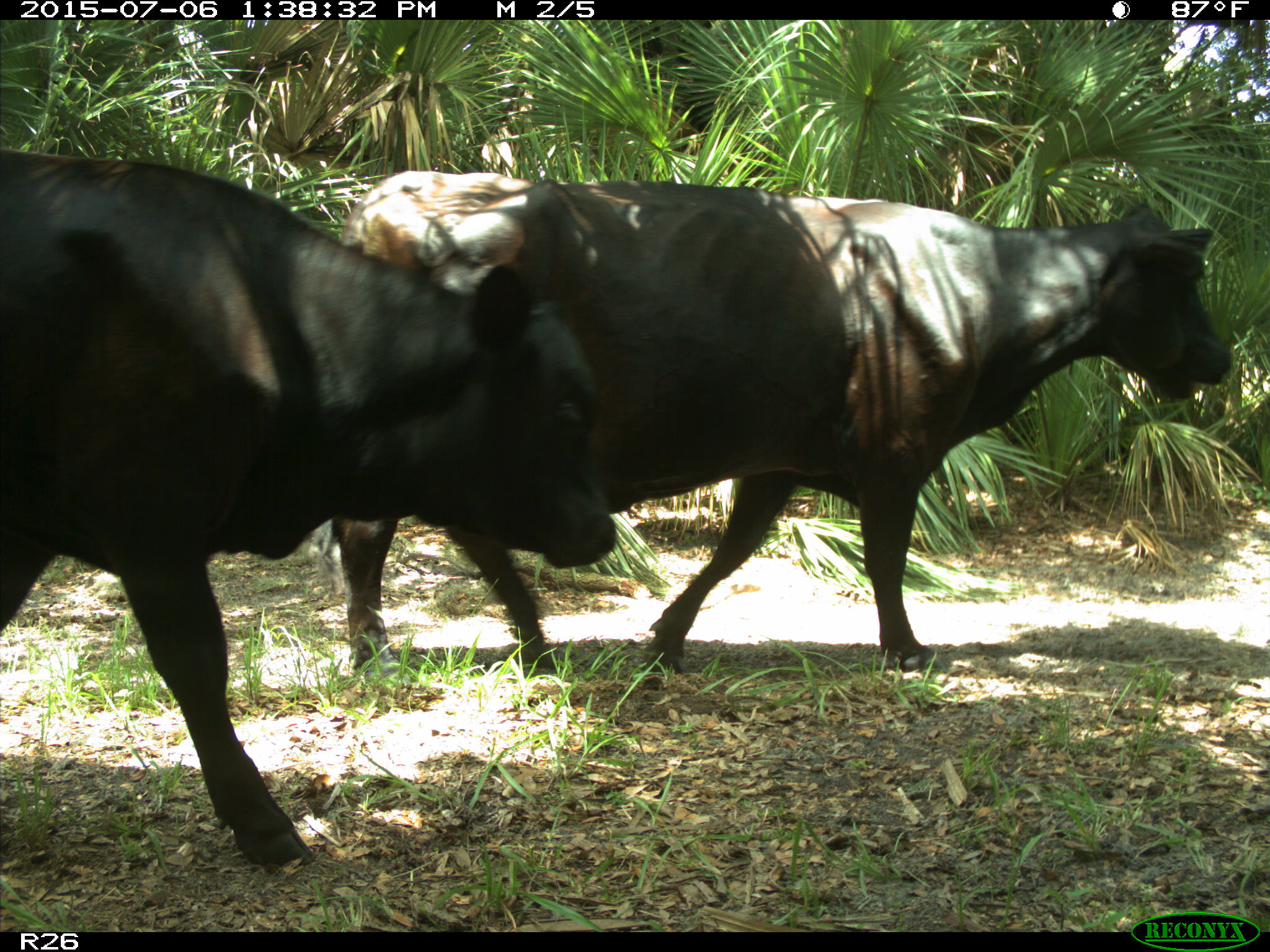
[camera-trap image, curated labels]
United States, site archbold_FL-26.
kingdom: Animalia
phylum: Chordata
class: Mammalia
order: Artiodactyla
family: Bovidae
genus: Bos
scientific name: Bos taurus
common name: domestic cow